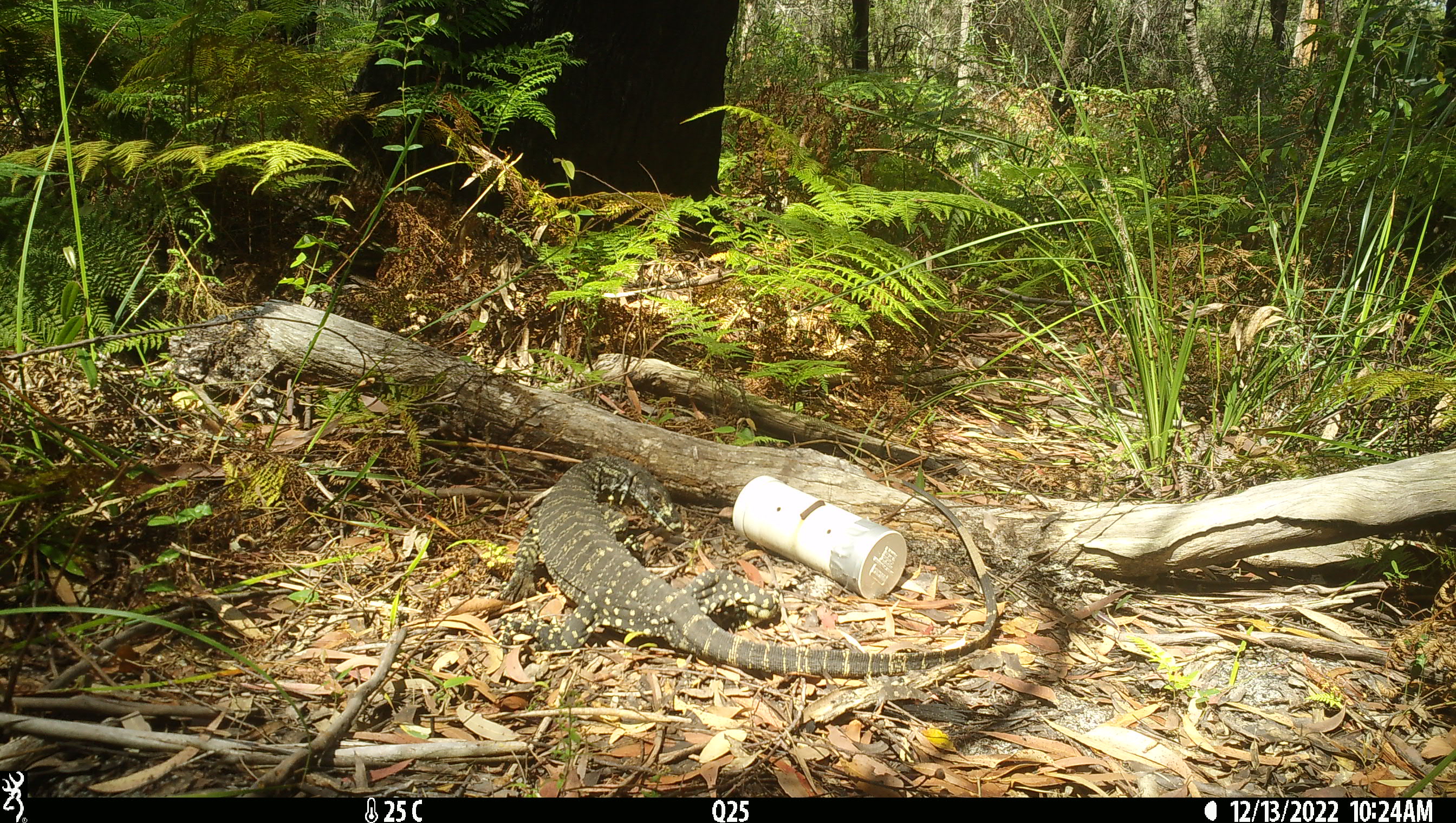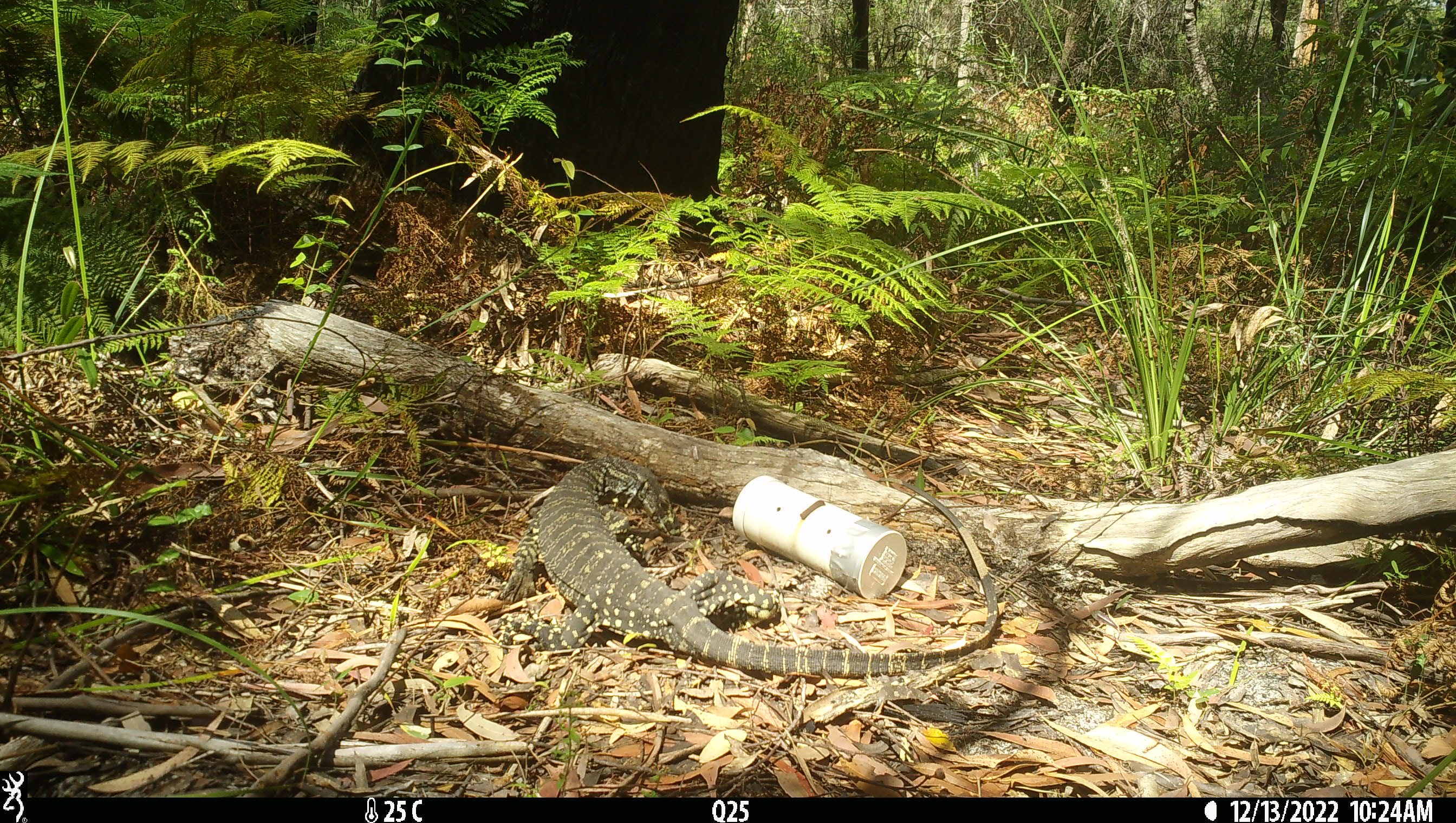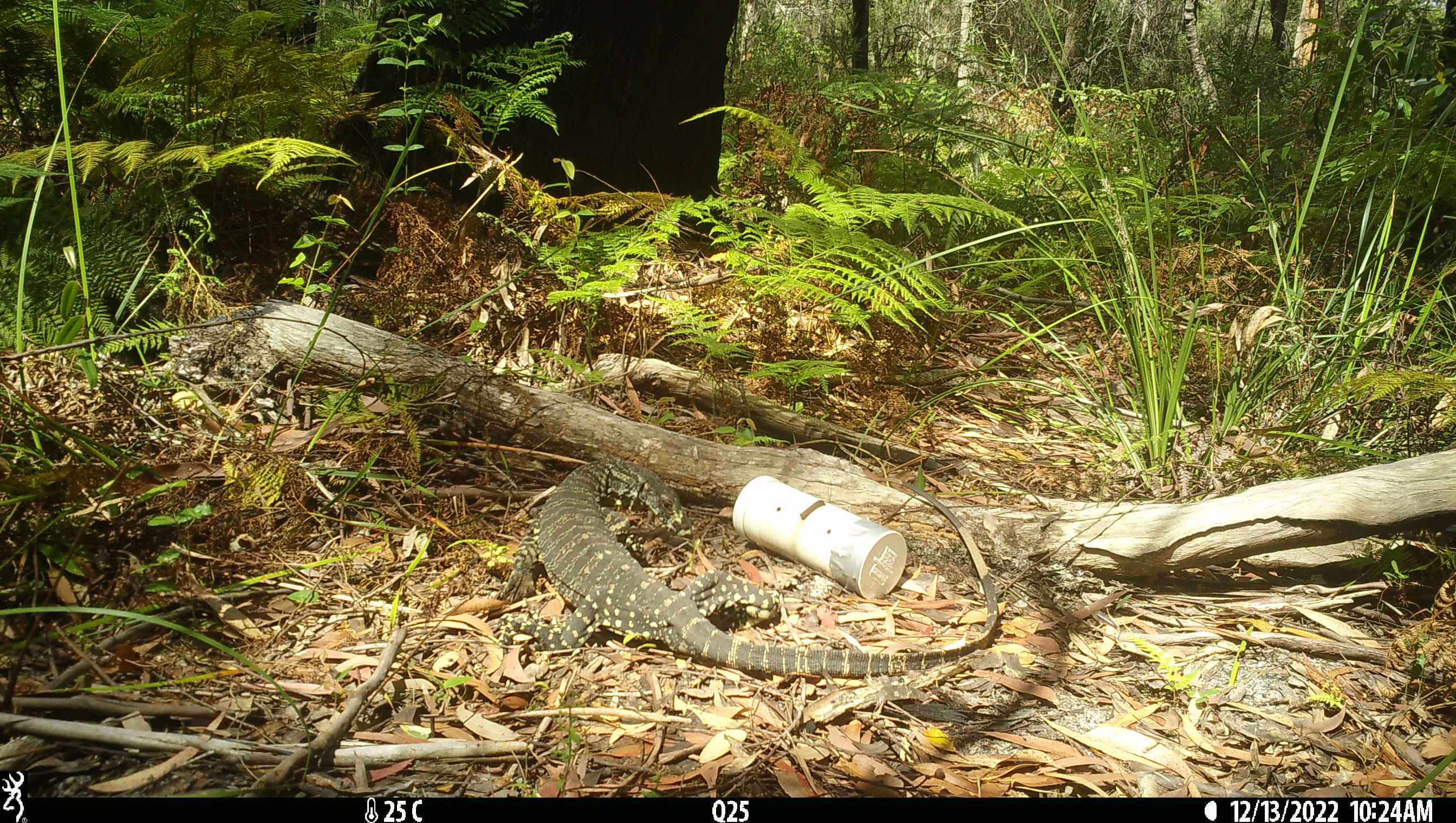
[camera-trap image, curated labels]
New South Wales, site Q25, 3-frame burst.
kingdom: Animalia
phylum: Chordata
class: Reptilia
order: Squamata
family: Varanidae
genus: Varanus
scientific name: Varanus varius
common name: lace monitor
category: goanna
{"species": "goanna (lace monitor) (Varanus varius)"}